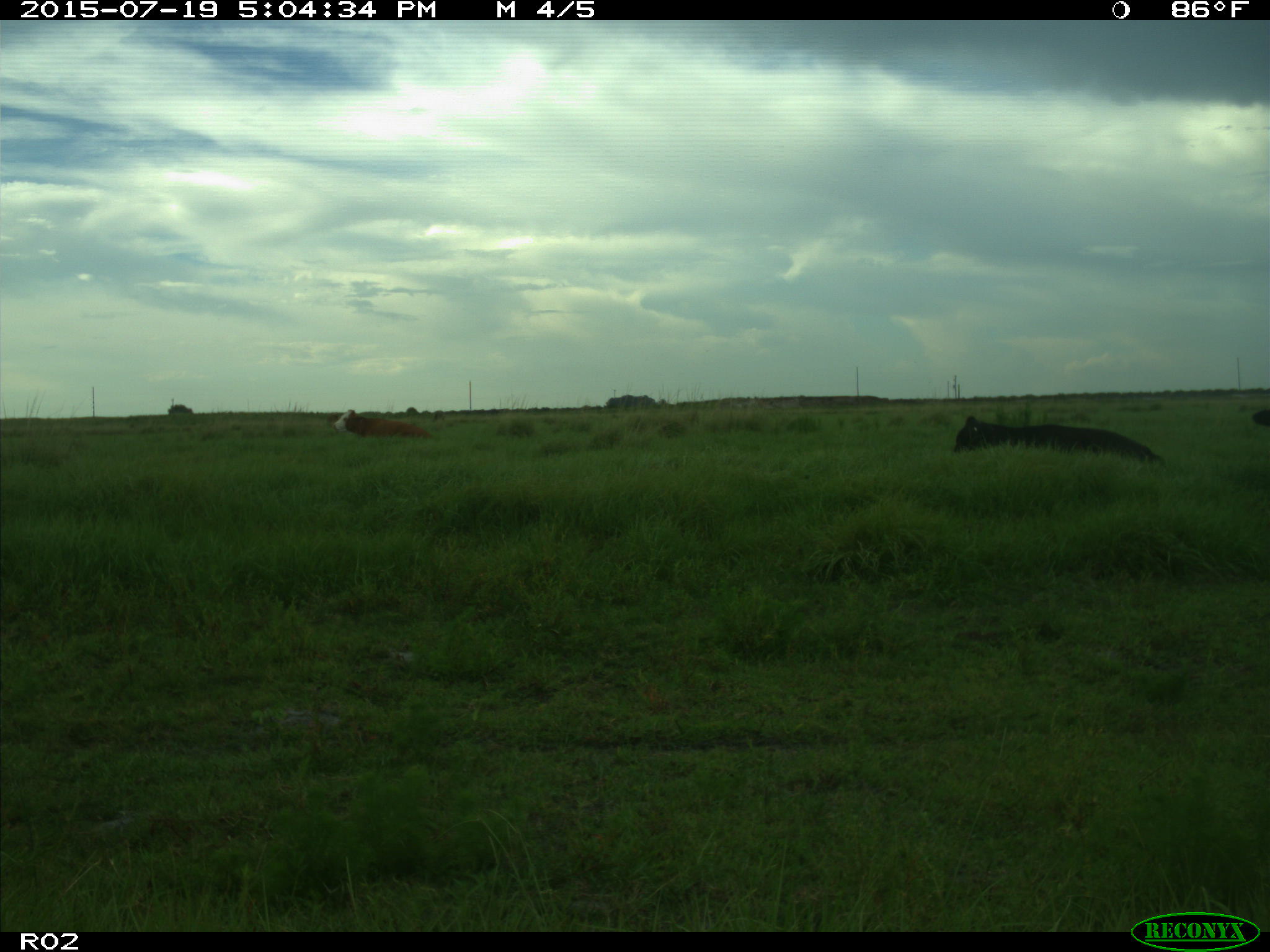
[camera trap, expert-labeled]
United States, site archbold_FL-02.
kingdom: Animalia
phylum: Chordata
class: Mammalia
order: Artiodactyla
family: Bovidae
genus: Bos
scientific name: Bos taurus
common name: domestic cow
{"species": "Bos taurus (domestic cow)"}